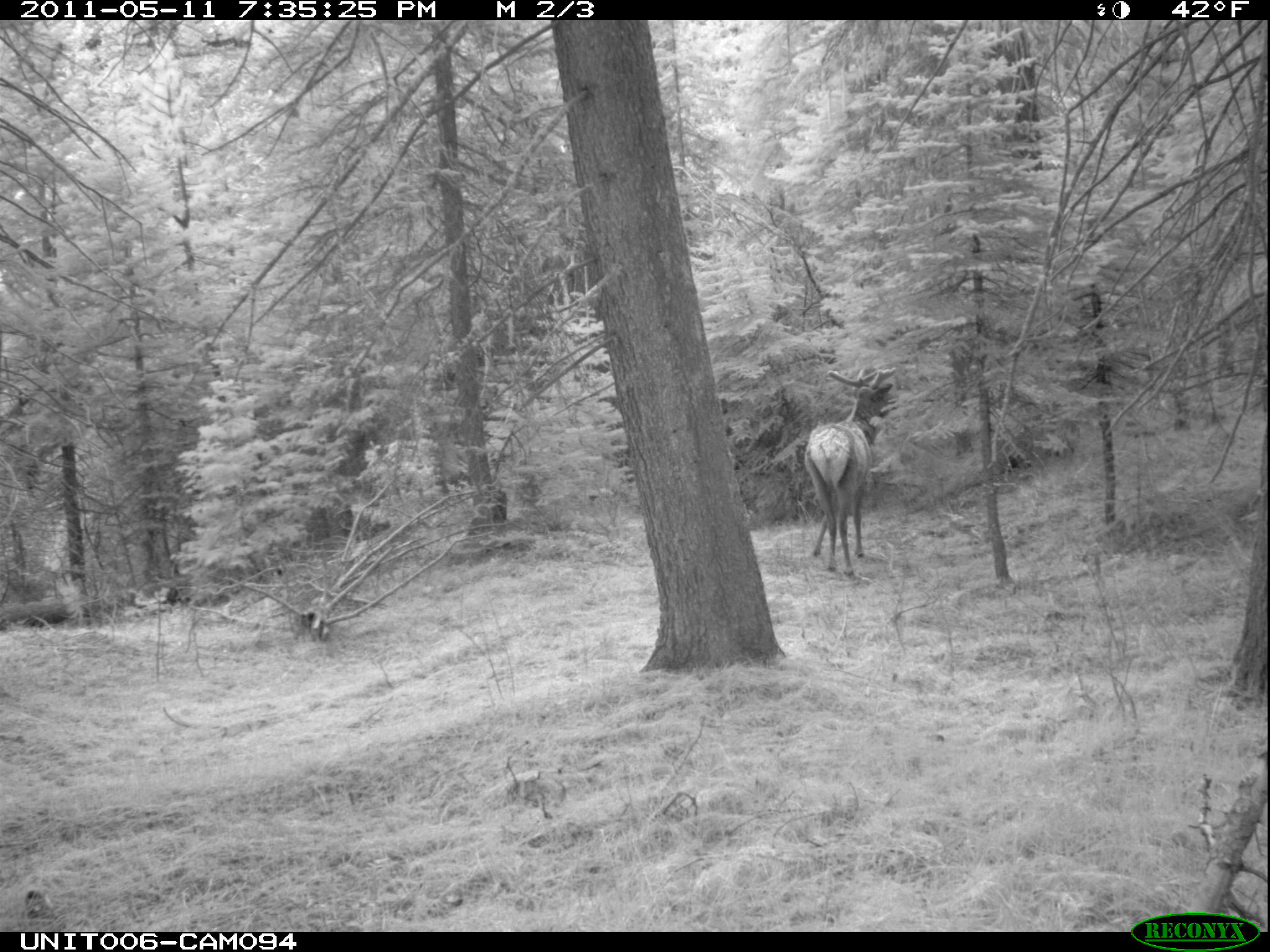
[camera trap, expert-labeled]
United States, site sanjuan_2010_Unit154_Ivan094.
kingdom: Animalia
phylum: Chordata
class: Mammalia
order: Artiodactyla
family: Cervidae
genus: Cervus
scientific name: Cervus elaphus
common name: red deer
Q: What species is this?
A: Cervus elaphus (red deer).